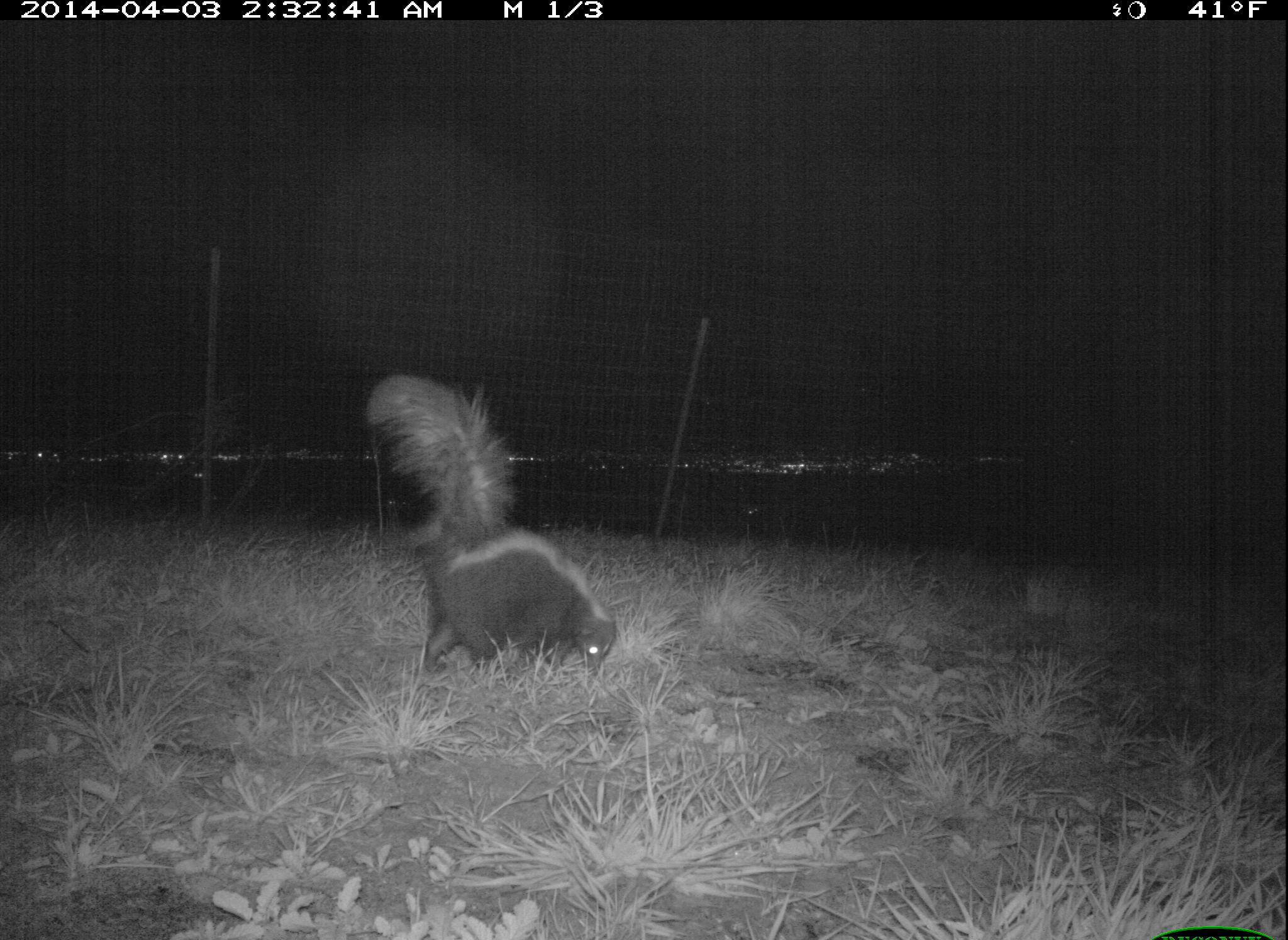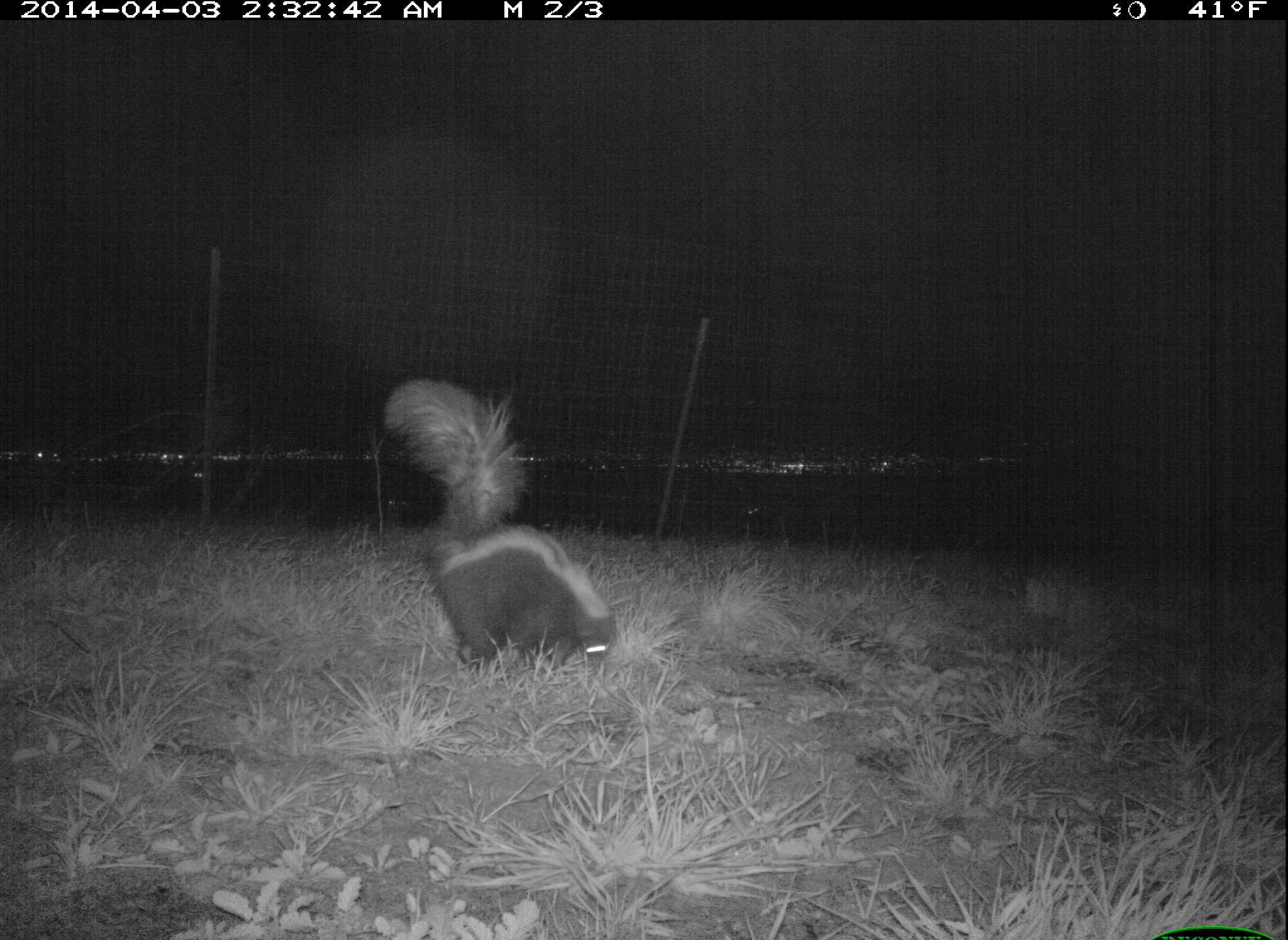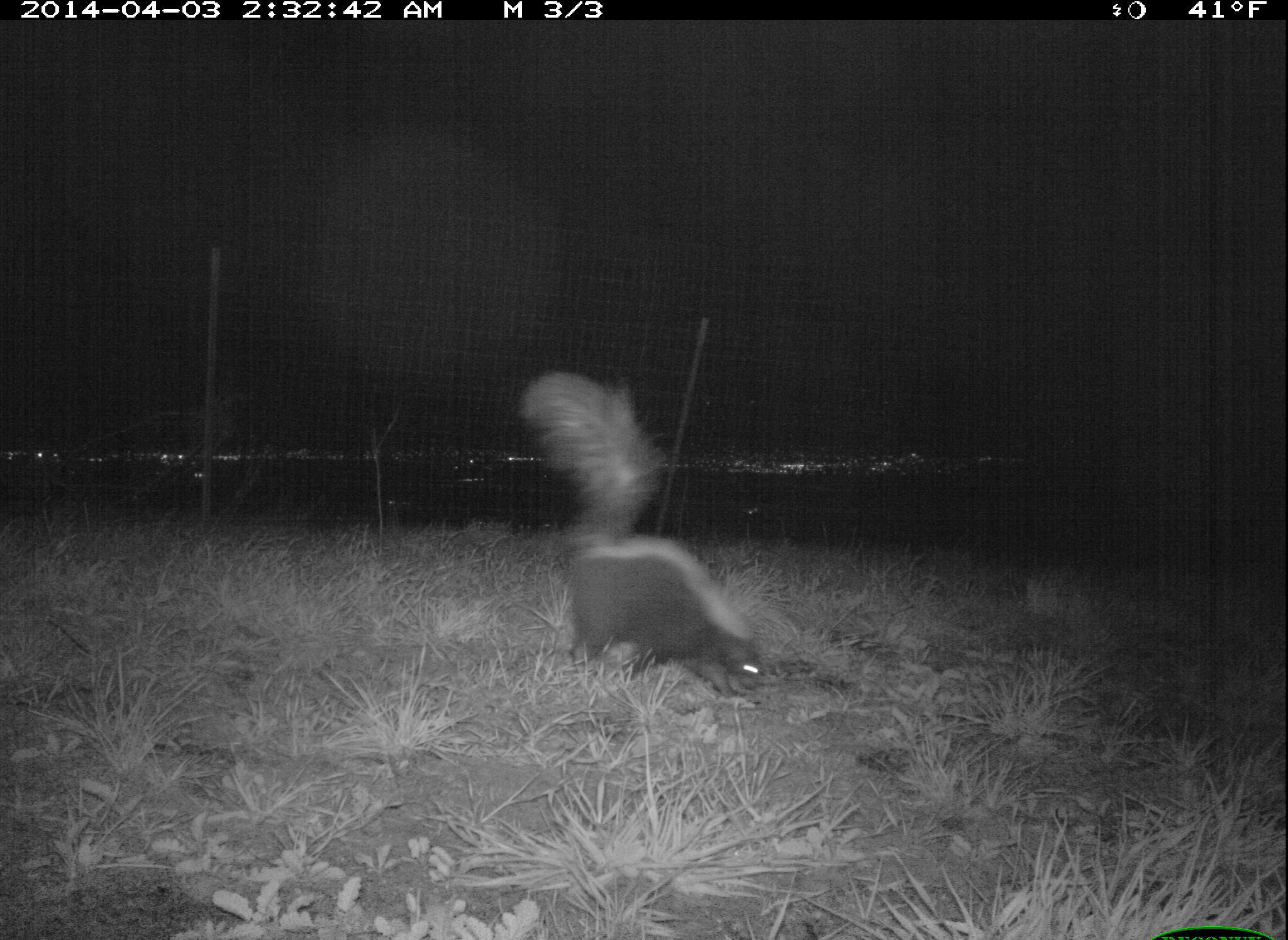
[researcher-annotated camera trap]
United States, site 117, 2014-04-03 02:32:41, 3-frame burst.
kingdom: Animalia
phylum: Chordata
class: Mammalia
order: Carnivora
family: Mephitidae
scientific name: Mephitidae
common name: skunk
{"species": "skunk (Mephitidae)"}